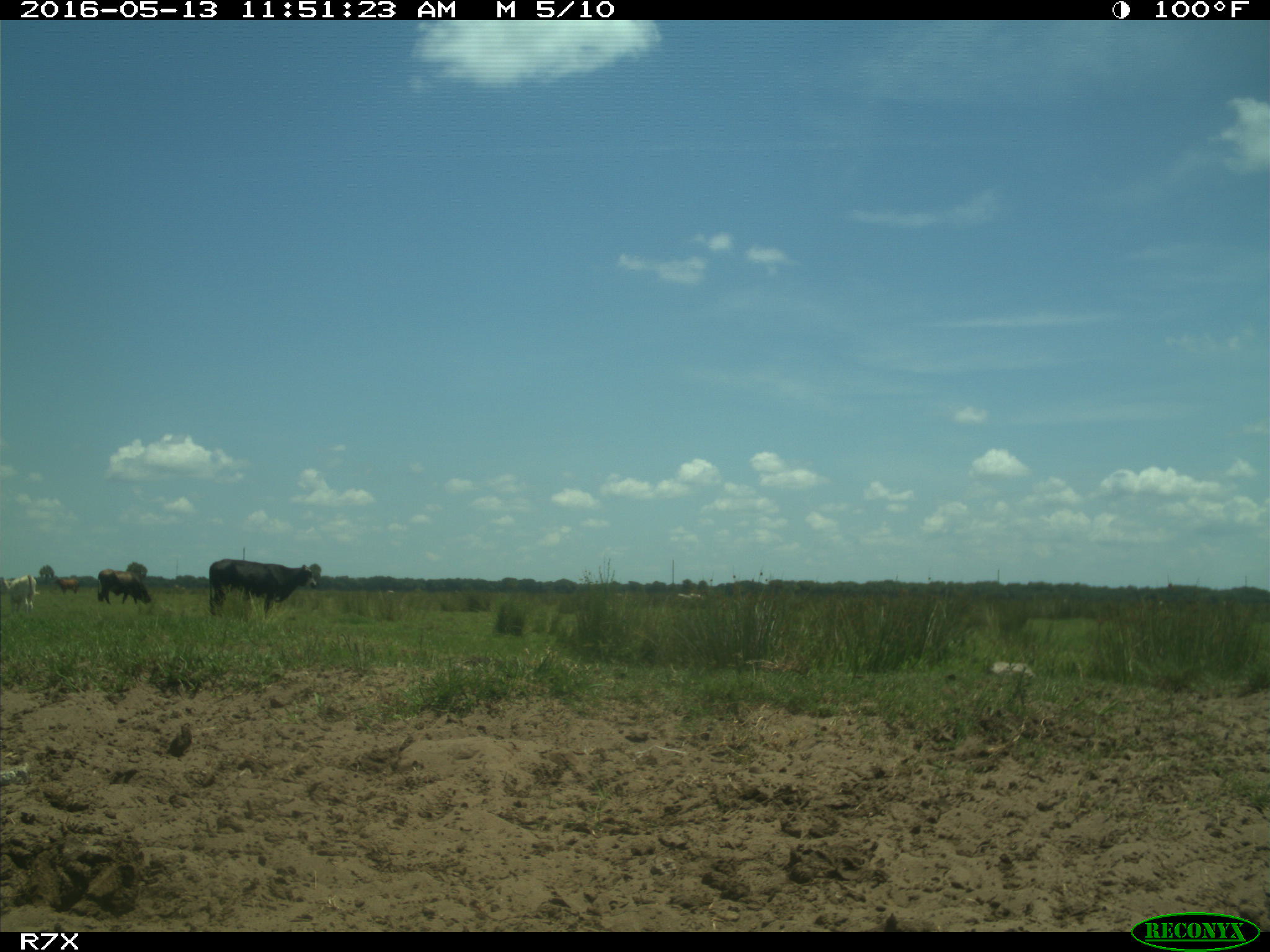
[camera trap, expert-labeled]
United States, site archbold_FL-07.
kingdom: Animalia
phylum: Chordata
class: Mammalia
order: Artiodactyla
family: Bovidae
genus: Bos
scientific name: Bos taurus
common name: domestic cow